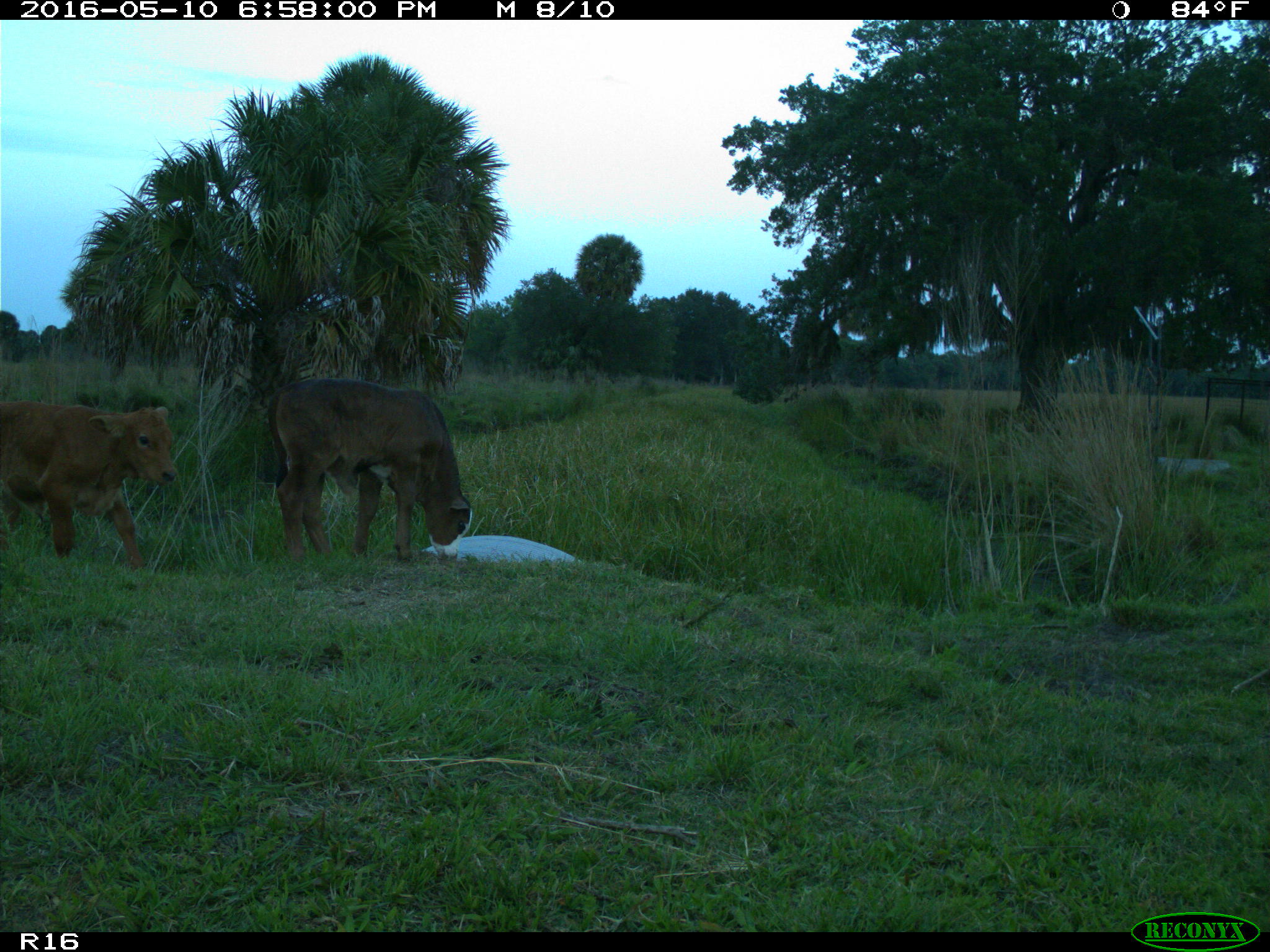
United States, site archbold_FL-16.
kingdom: Animalia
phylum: Chordata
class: Mammalia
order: Artiodactyla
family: Bovidae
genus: Bos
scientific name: Bos taurus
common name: domestic cow